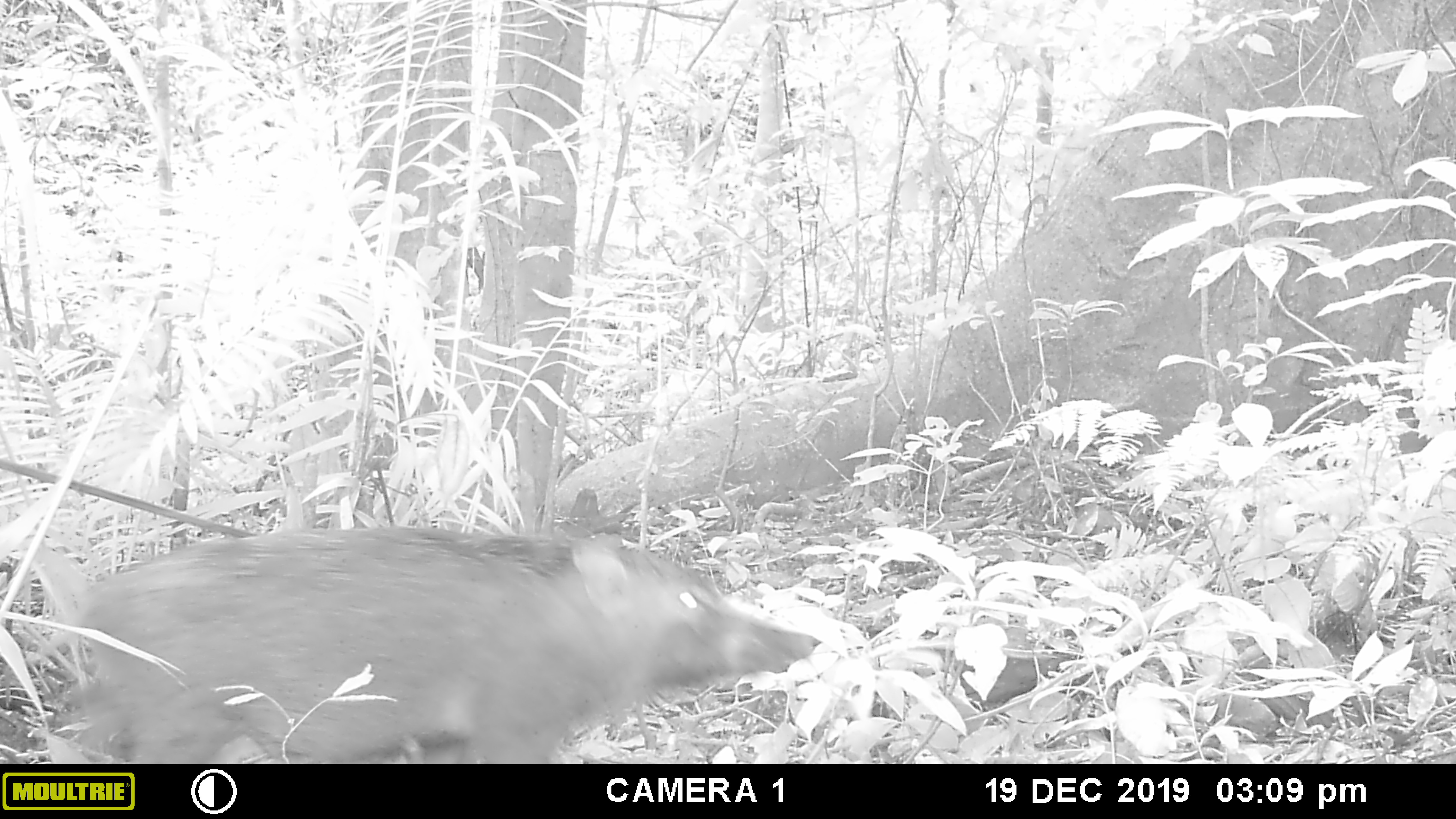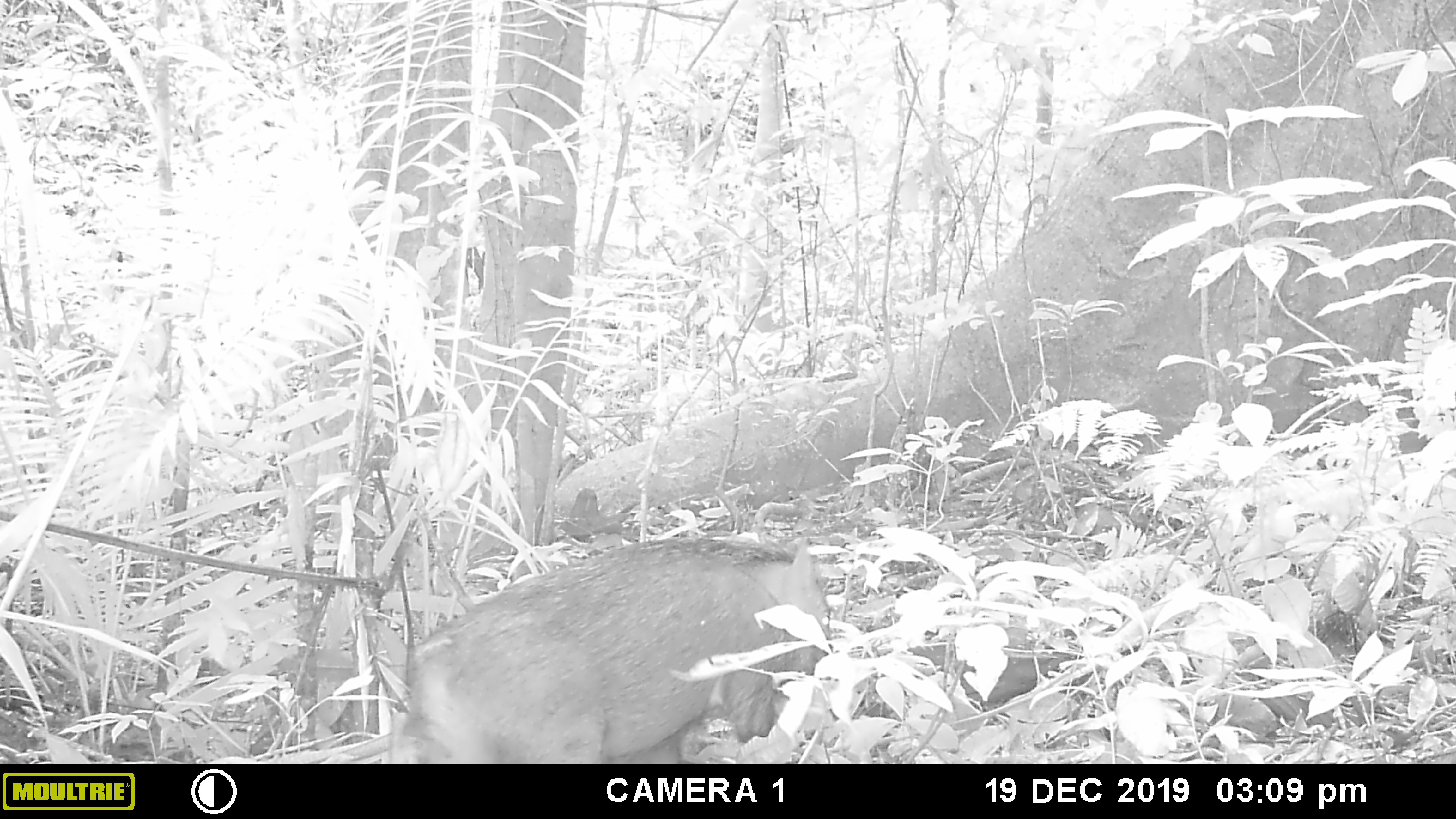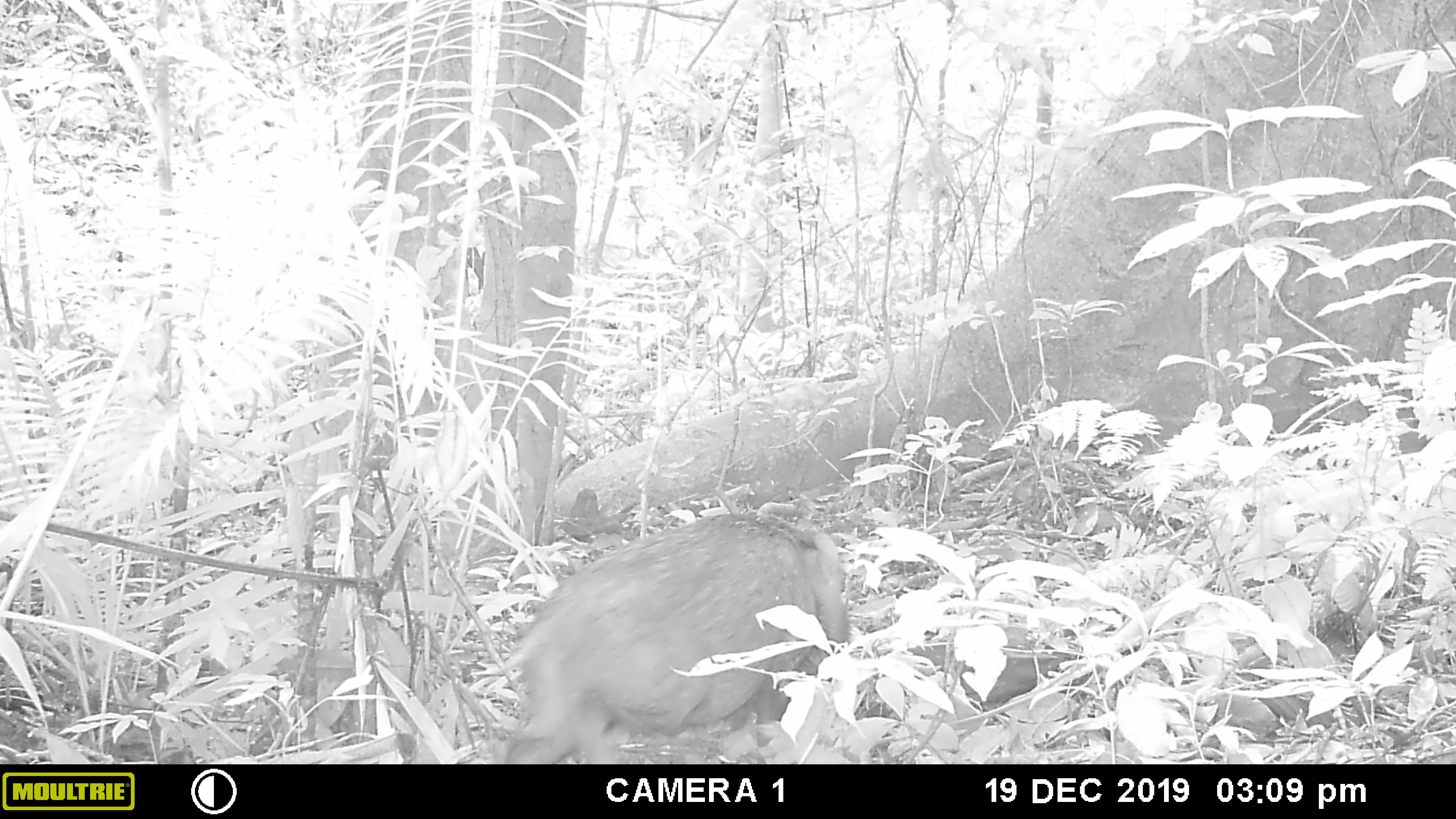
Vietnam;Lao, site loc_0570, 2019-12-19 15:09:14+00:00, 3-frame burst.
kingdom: Animalia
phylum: Chordata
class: Mammalia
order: Artiodactyla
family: Suidae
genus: Sus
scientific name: Sus scrofa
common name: eurasian wild pig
Eurasian wild pig (Sus scrofa). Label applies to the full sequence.